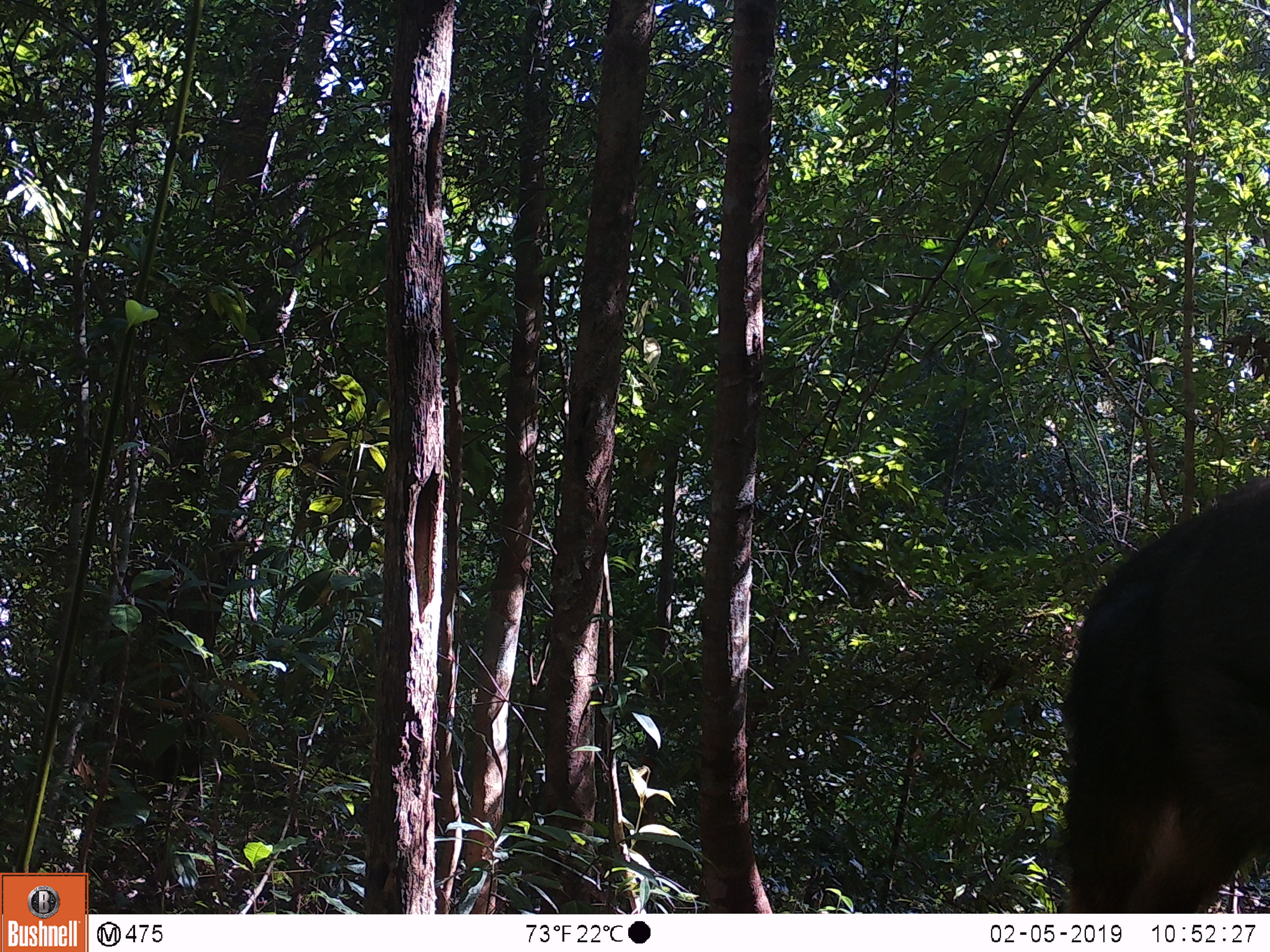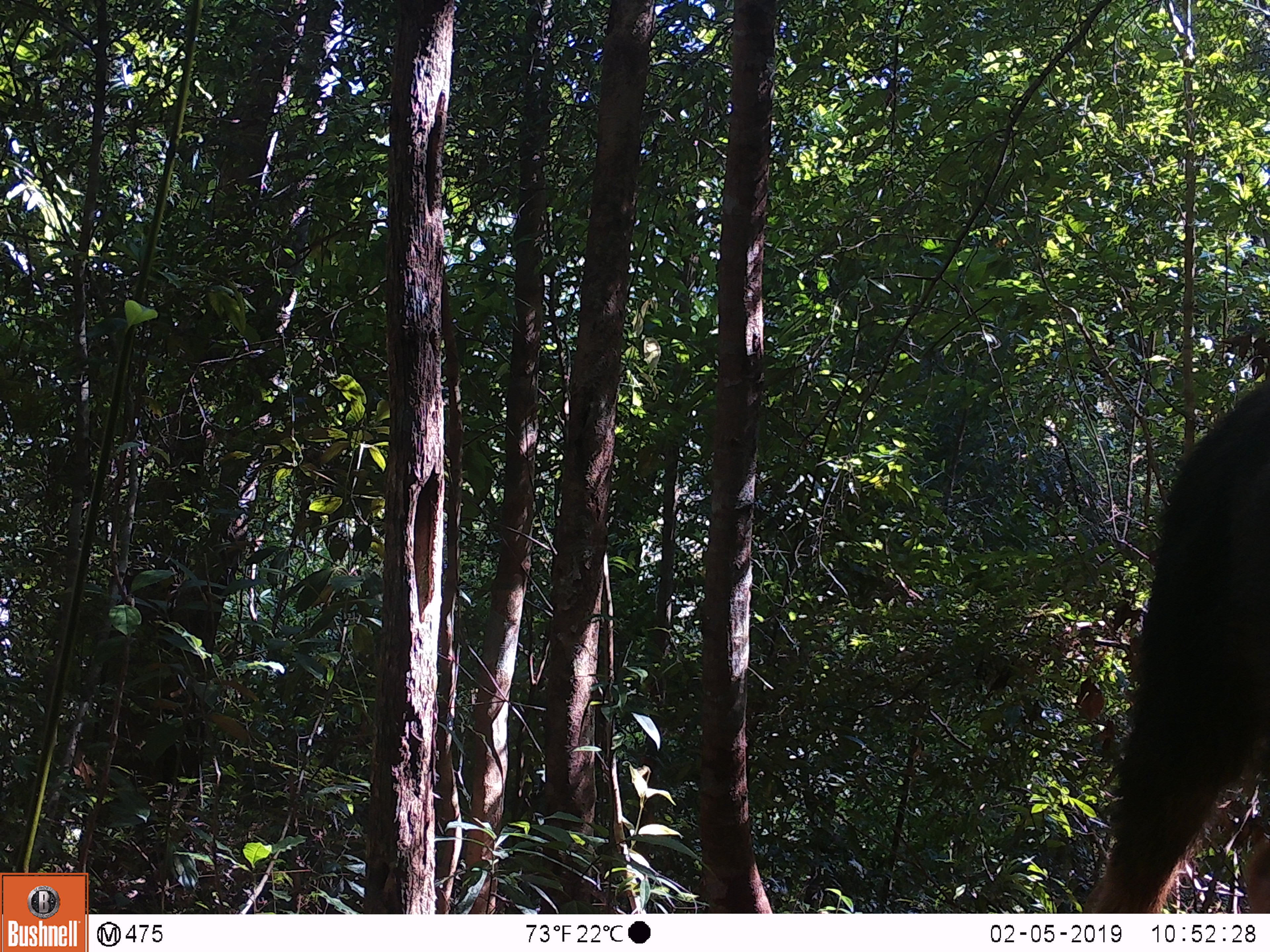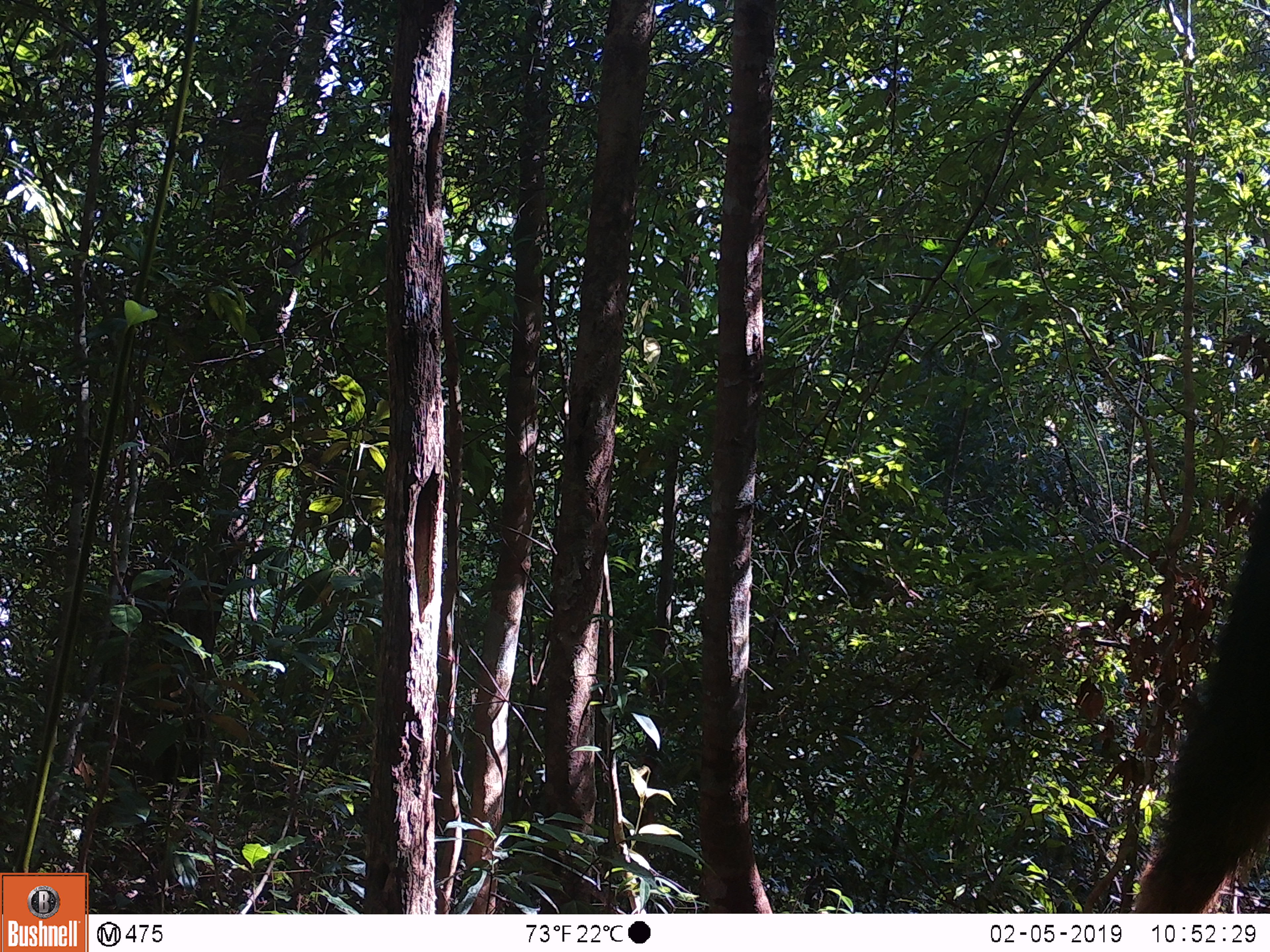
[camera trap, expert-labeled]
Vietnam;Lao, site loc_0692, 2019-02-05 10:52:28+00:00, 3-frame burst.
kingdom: Animalia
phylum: Chordata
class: Mammalia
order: Artiodactyla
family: Bovidae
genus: Capricornis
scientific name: Capricornis sumatraensis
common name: chinese serow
Chinese serow (Capricornis sumatraensis). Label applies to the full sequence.